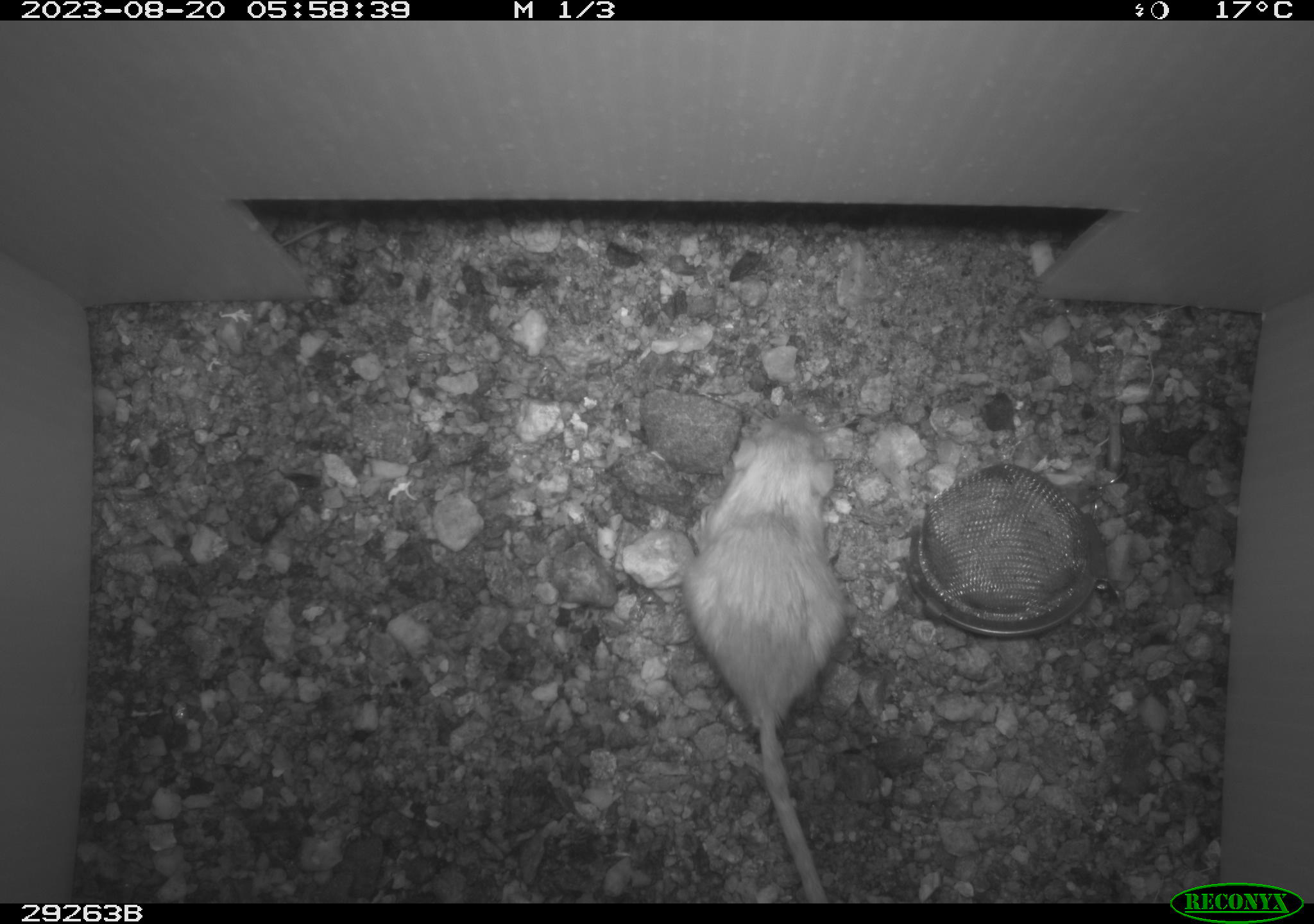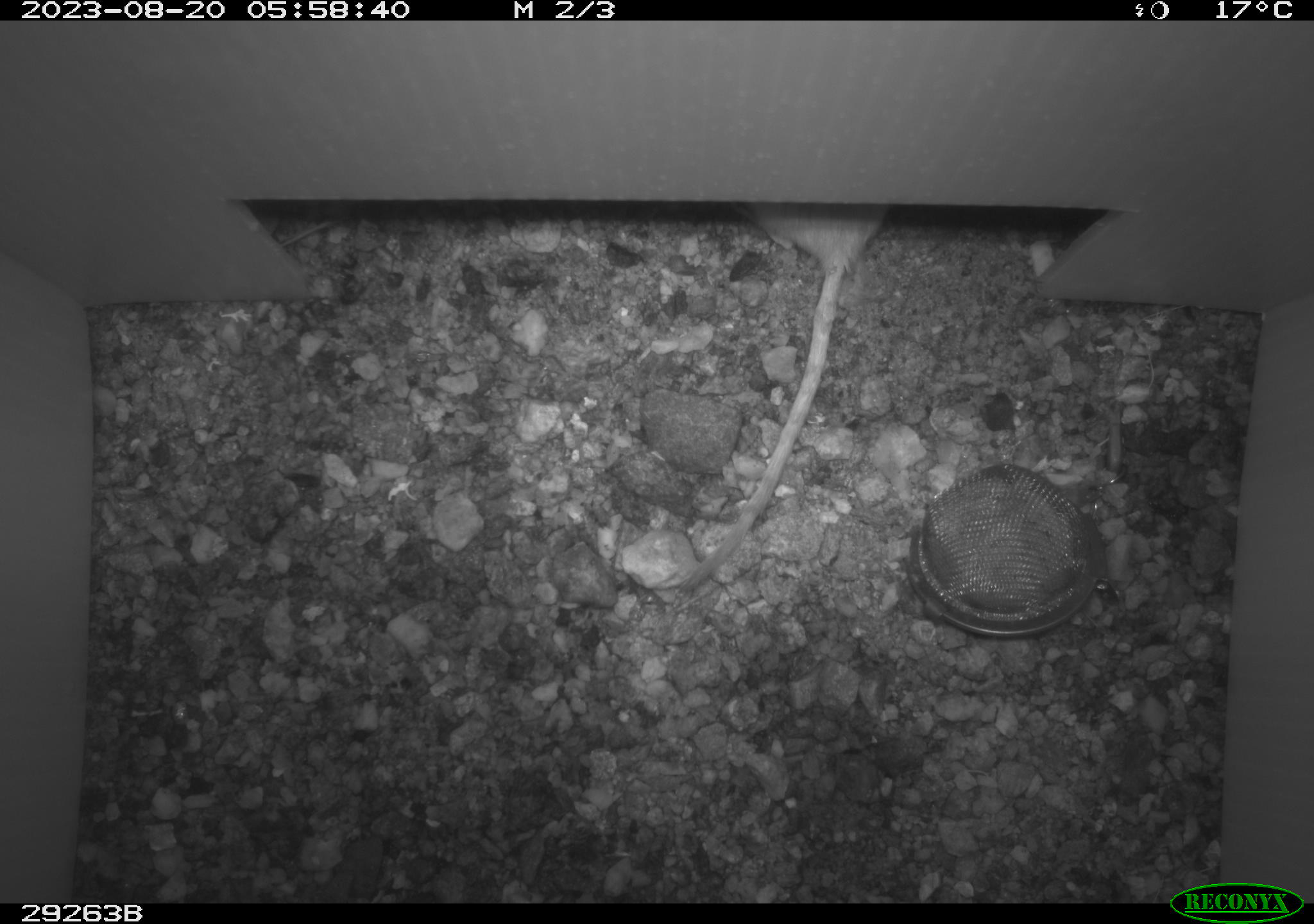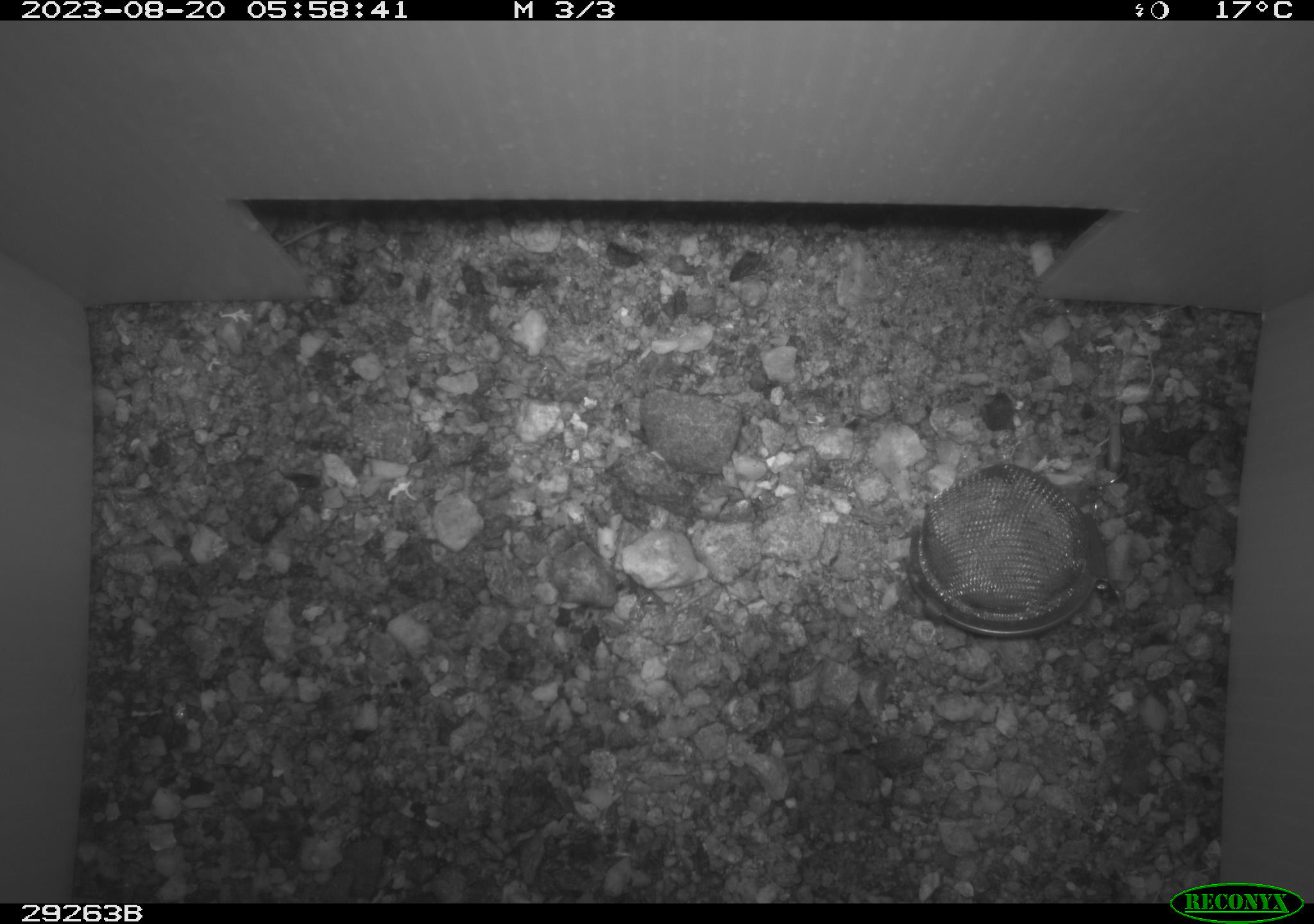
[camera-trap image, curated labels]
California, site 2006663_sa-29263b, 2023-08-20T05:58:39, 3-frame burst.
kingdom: Animalia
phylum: Chordata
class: Mammalia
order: Rodentia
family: Heteromyidae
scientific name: Heteromyidae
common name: kangaroo rats and pocket mice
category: heteromyidae family